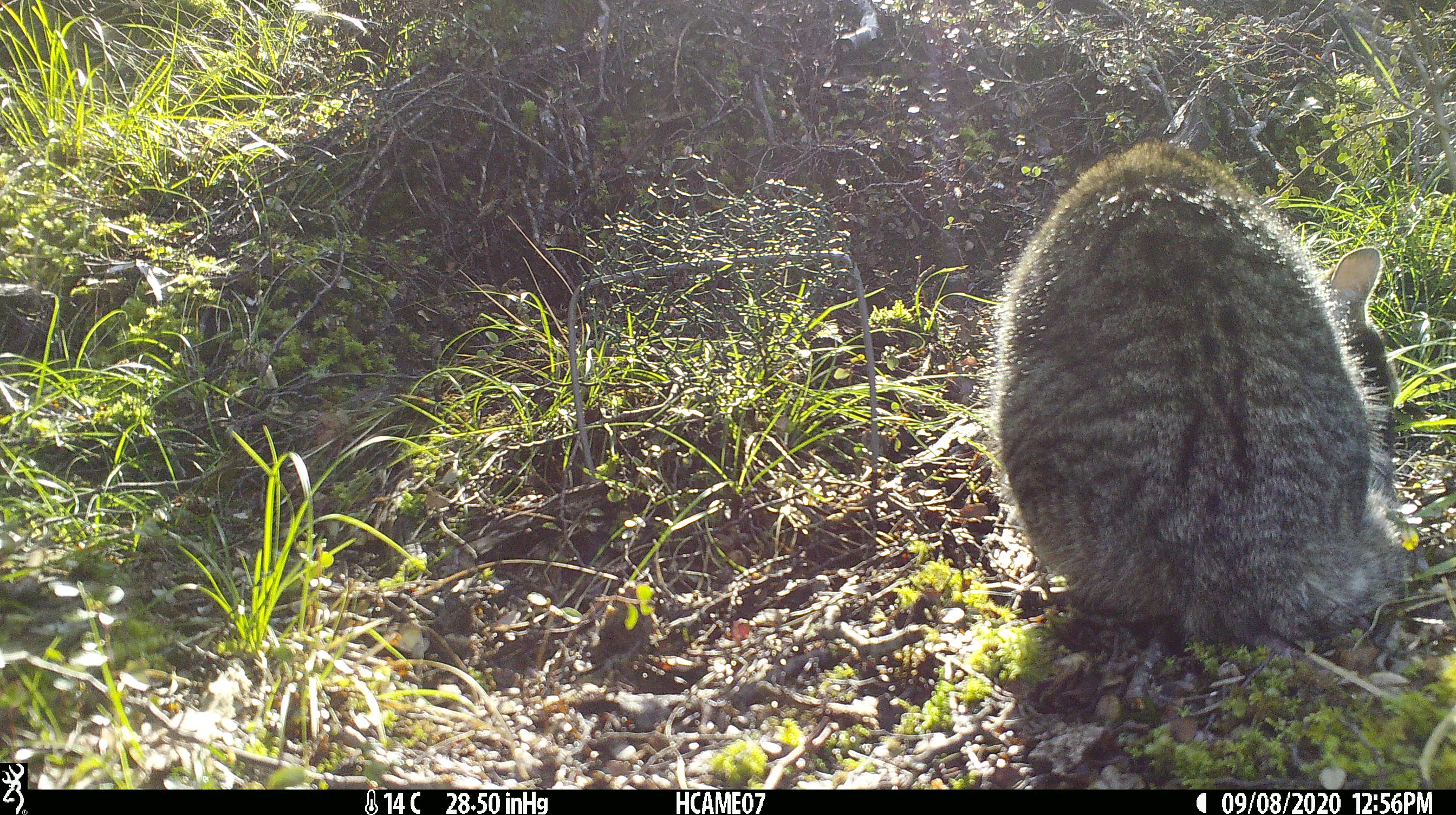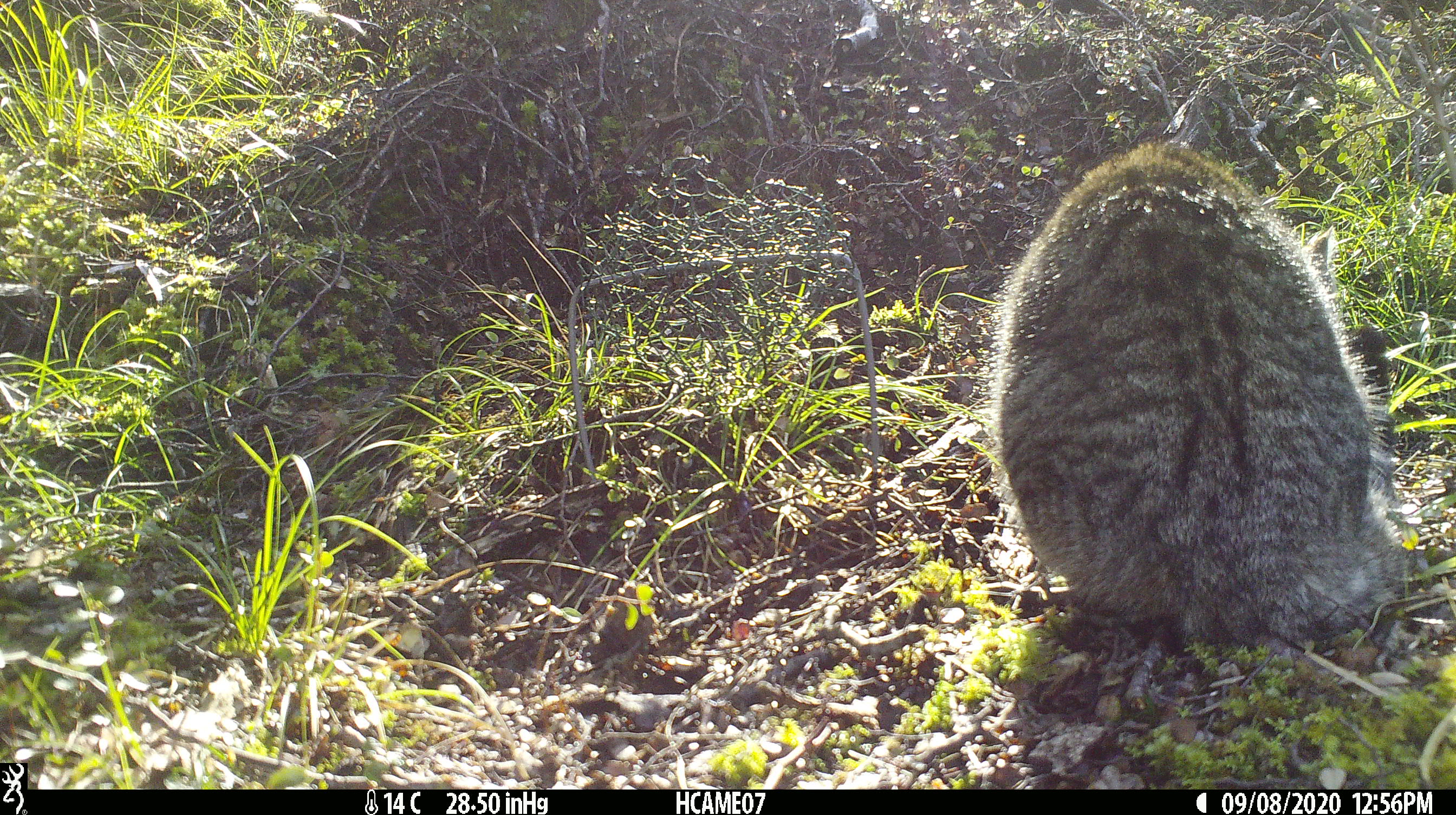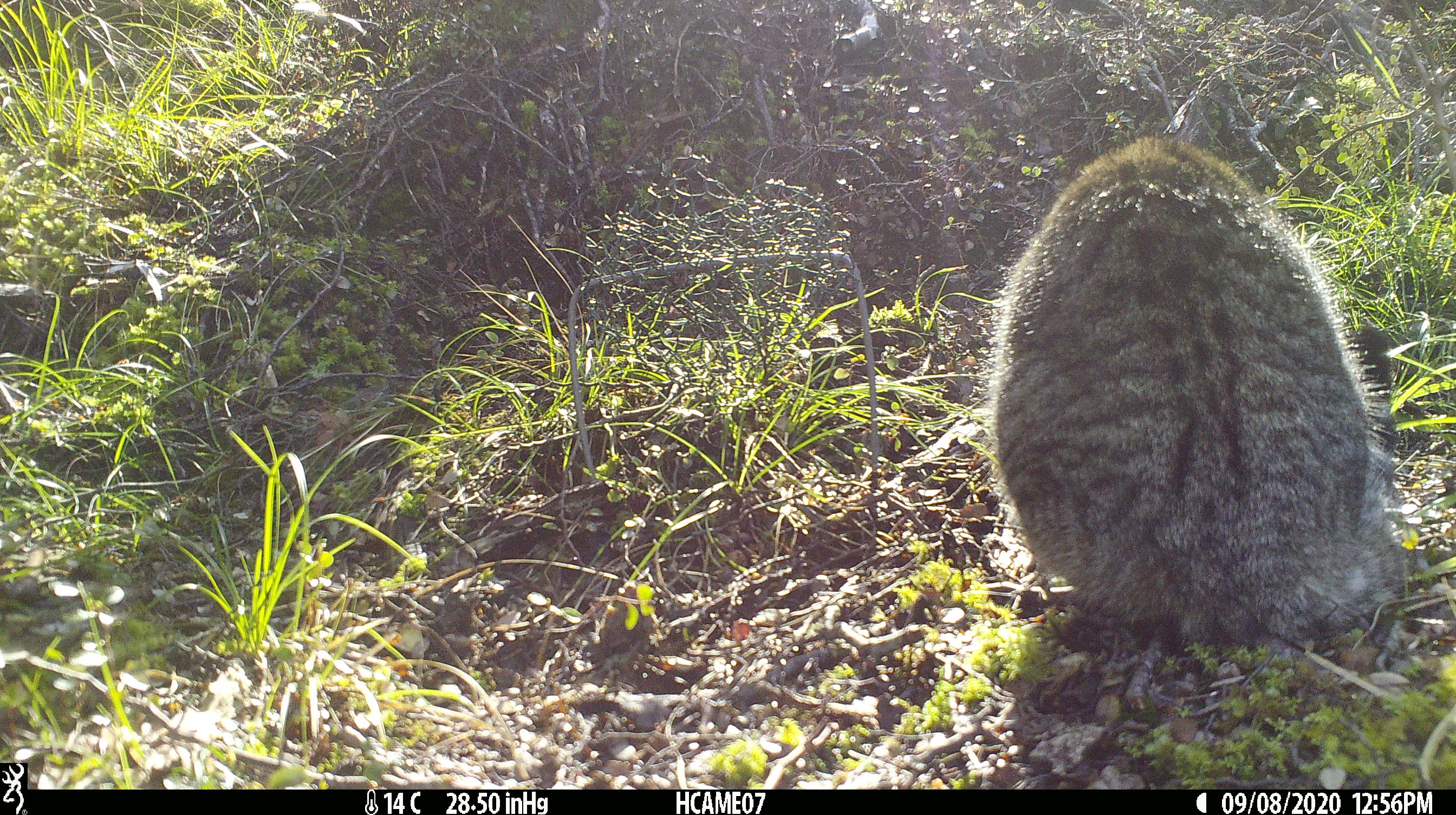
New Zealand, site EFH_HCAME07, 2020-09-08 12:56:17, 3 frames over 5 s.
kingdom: Animalia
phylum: Chordata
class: Mammalia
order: Carnivora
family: Felidae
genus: Felis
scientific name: Felis catus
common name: domestic cat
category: cat